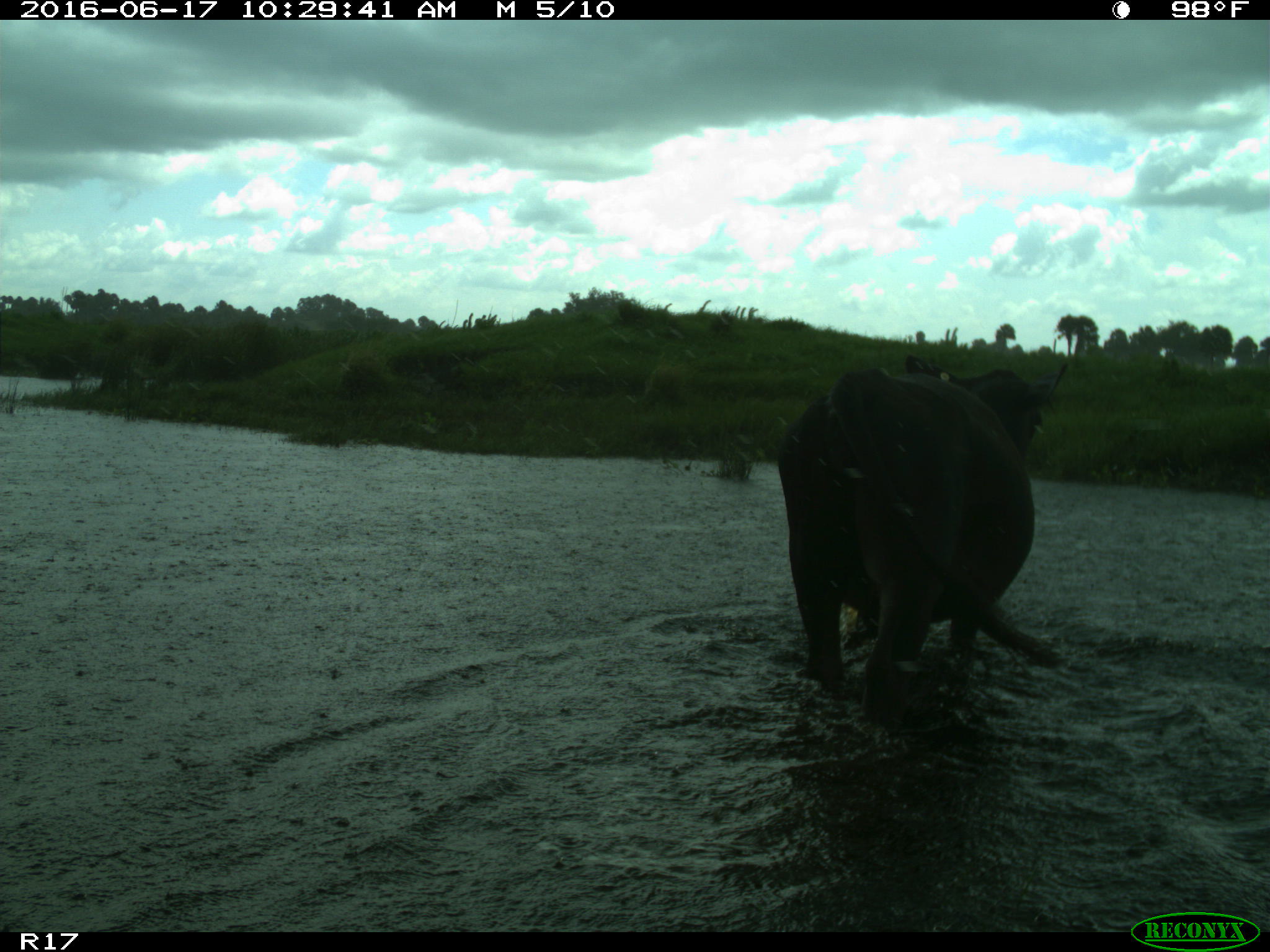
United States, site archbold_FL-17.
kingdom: Animalia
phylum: Chordata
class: Mammalia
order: Artiodactyla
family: Bovidae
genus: Bos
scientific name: Bos taurus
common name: domestic cow